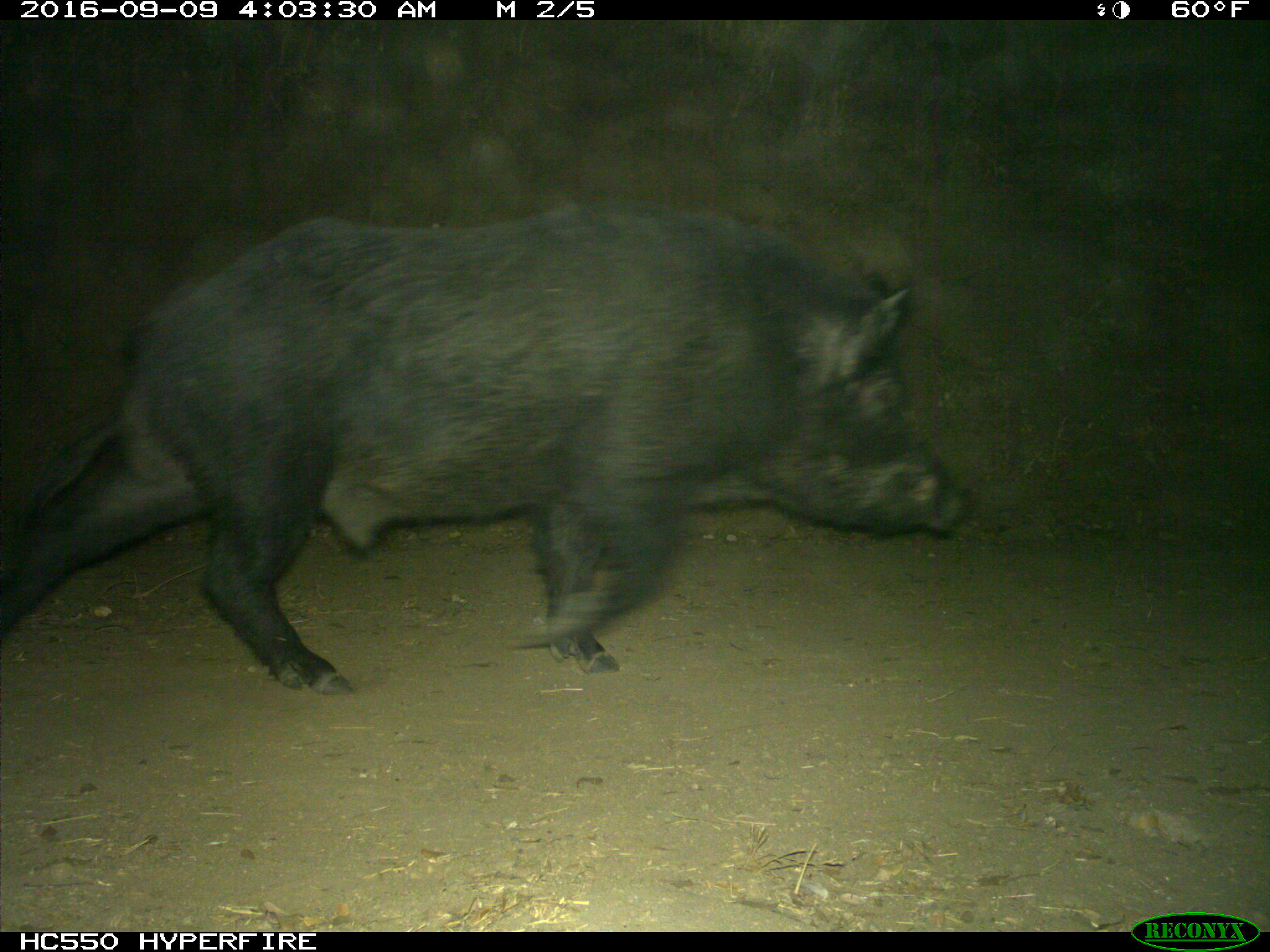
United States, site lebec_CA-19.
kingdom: Animalia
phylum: Chordata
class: Mammalia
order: Artiodactyla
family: Suidae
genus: Sus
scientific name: Sus scrofa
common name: wild boar